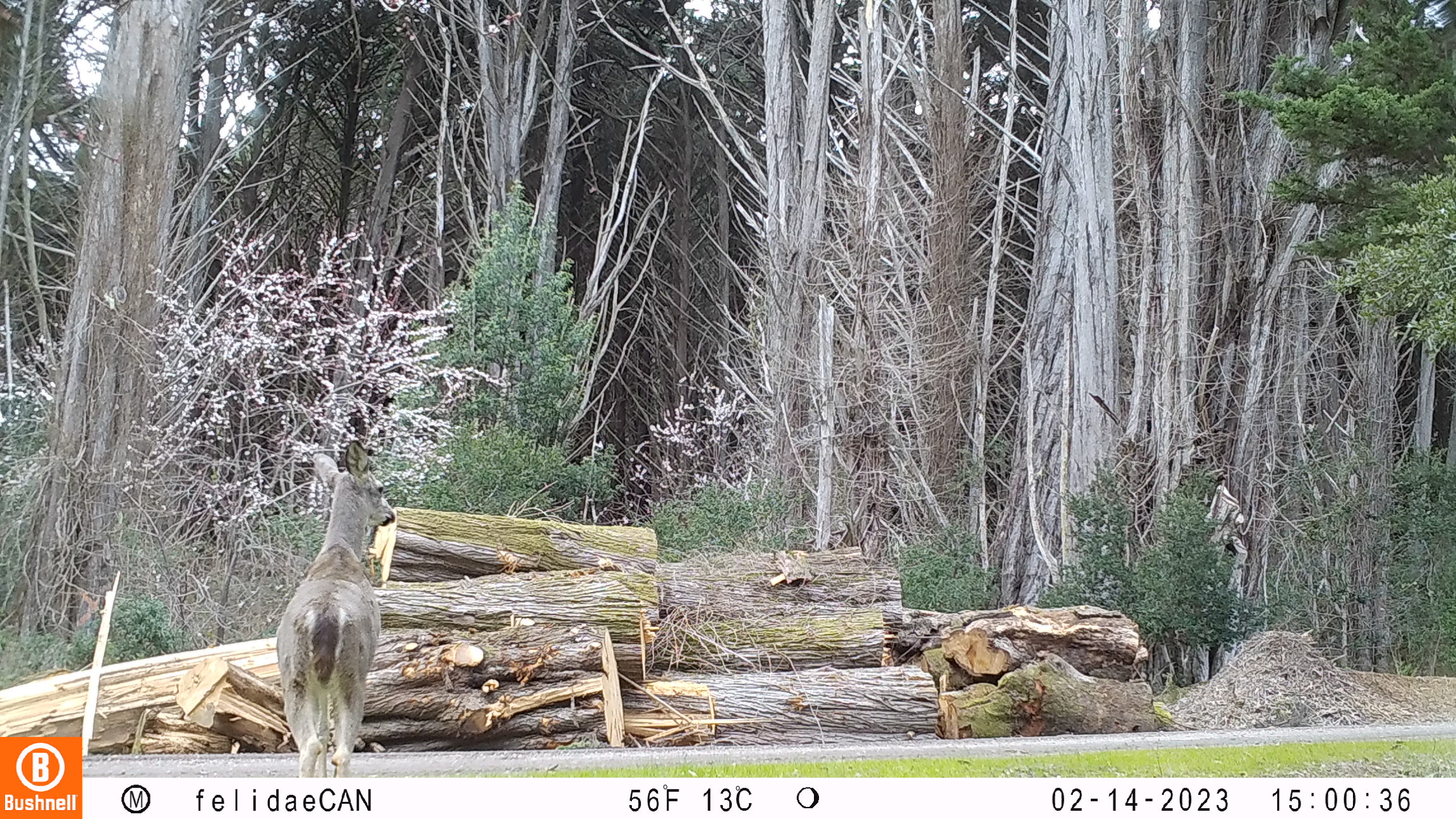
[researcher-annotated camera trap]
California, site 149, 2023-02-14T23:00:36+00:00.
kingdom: Animalia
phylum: Chordata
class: Mammalia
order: Artiodactyla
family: Cervidae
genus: Odocoileus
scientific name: Odocoileus hemionus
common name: mule deer